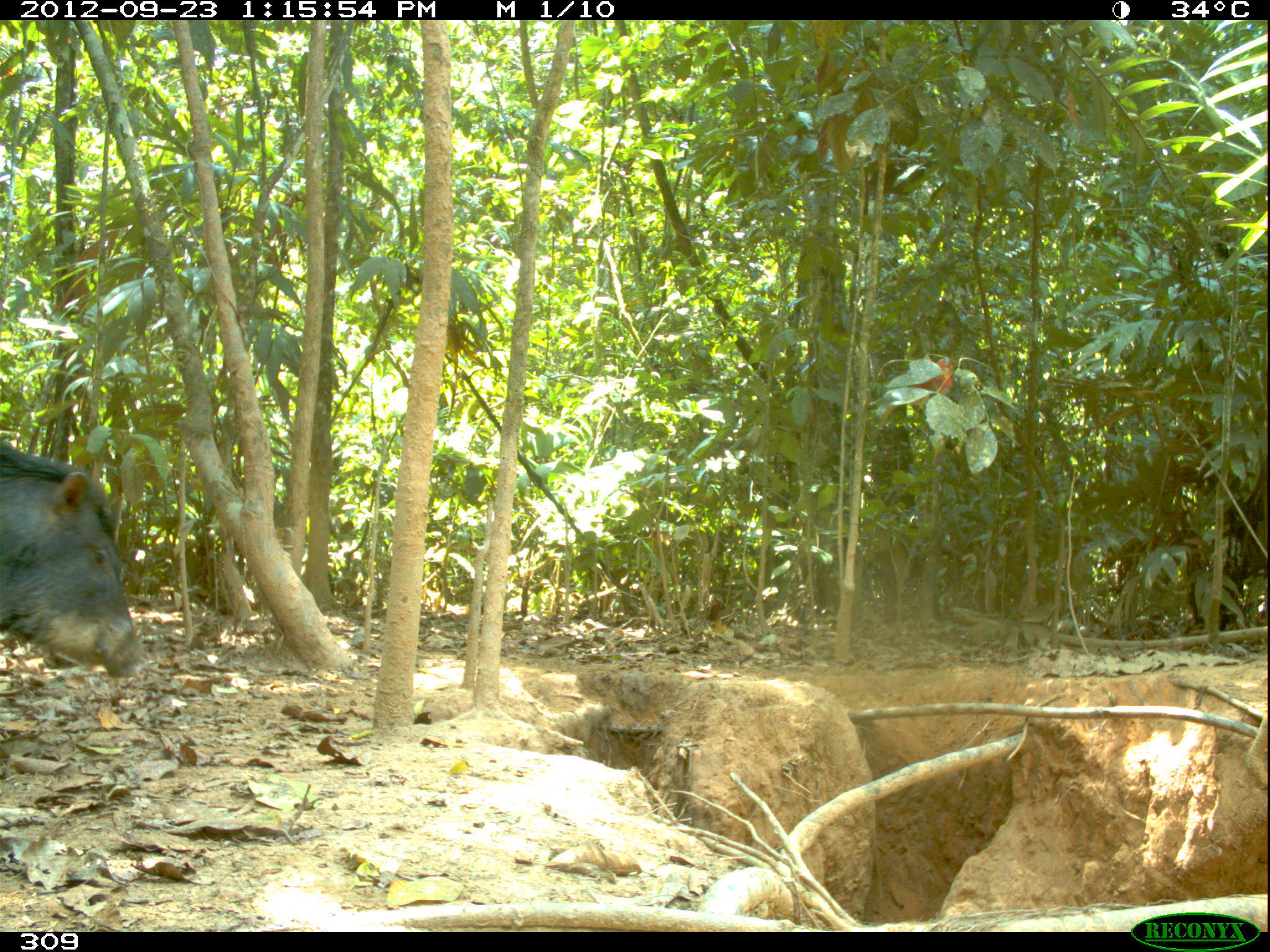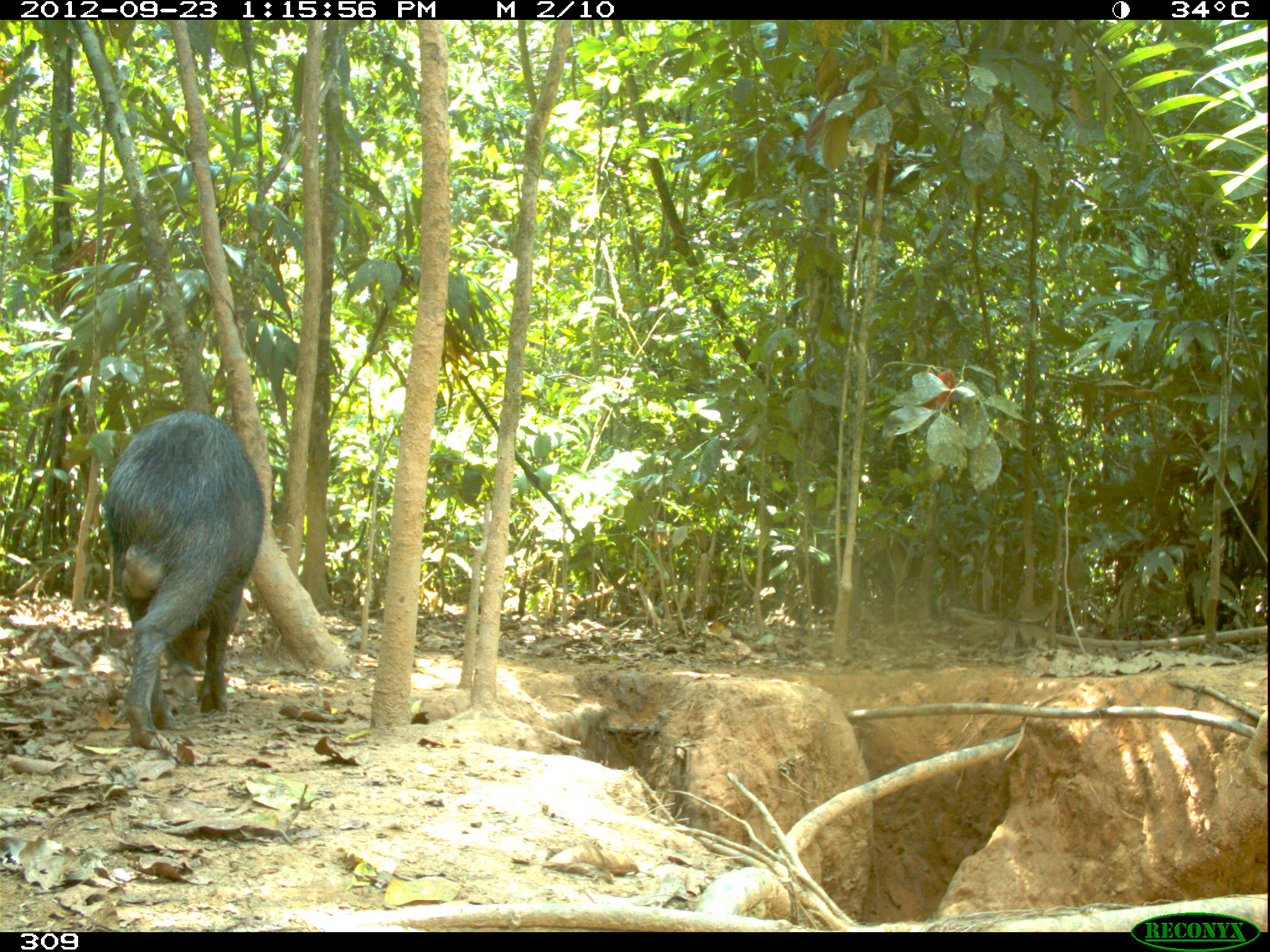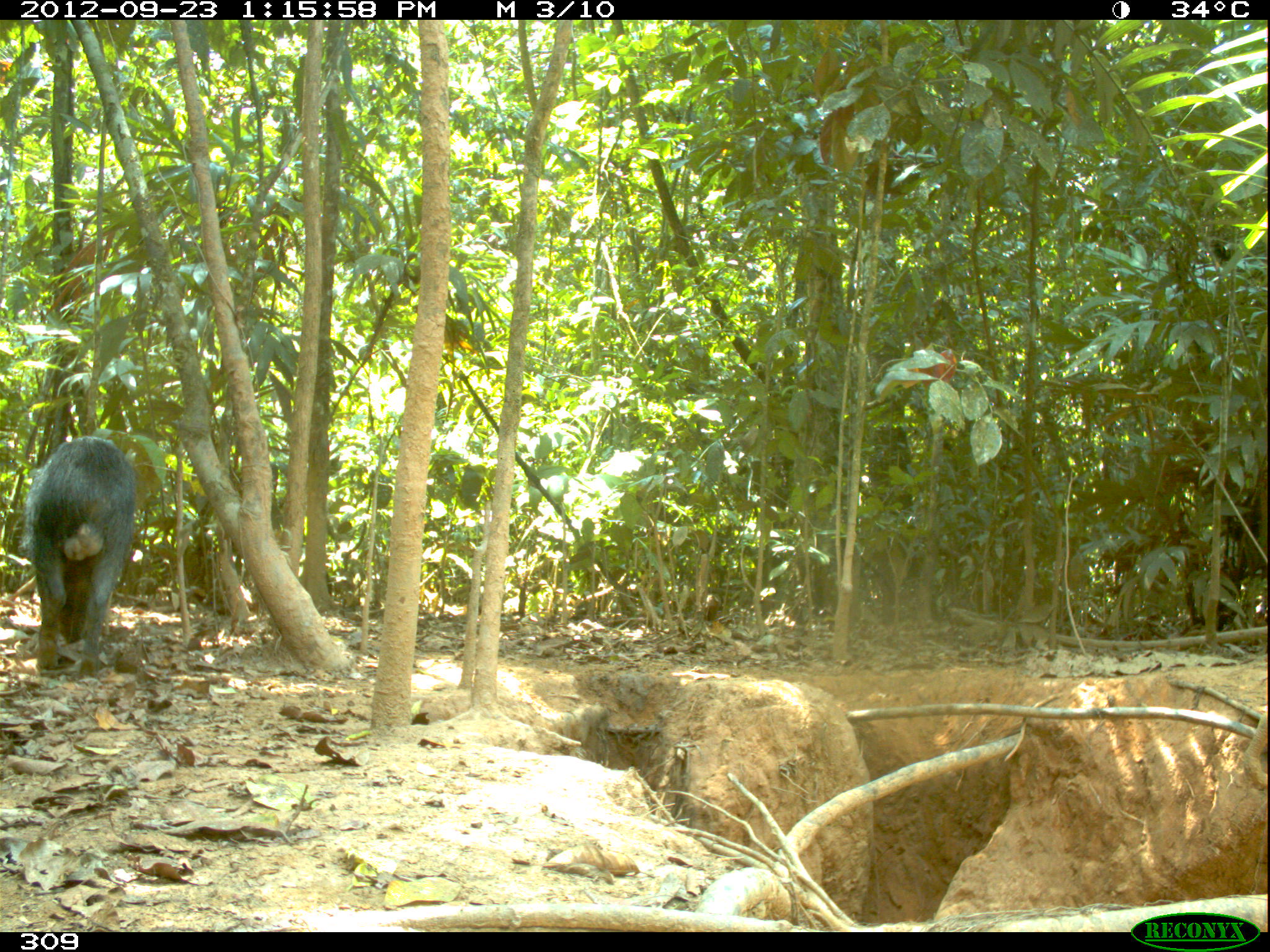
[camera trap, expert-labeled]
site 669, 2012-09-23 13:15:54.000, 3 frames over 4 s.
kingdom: Animalia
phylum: Chordata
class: Mammalia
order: Artiodactyla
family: Tayassuidae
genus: Tayassu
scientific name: Tayassu pecari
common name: white-lipped peccary